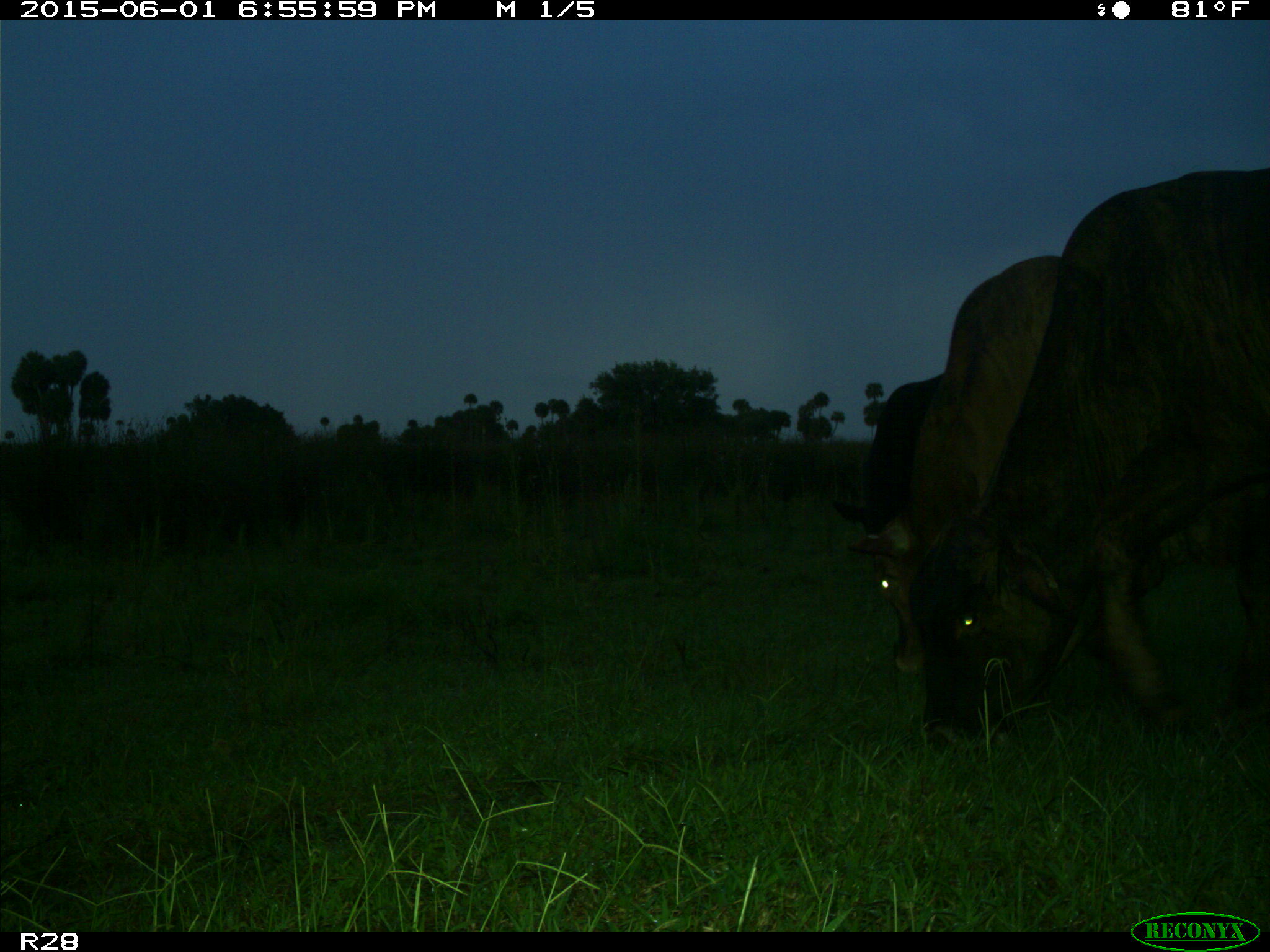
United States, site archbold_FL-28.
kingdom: Animalia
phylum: Chordata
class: Mammalia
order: Artiodactyla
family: Bovidae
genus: Bos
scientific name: Bos taurus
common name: domestic cow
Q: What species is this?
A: Bos taurus (domestic cow).